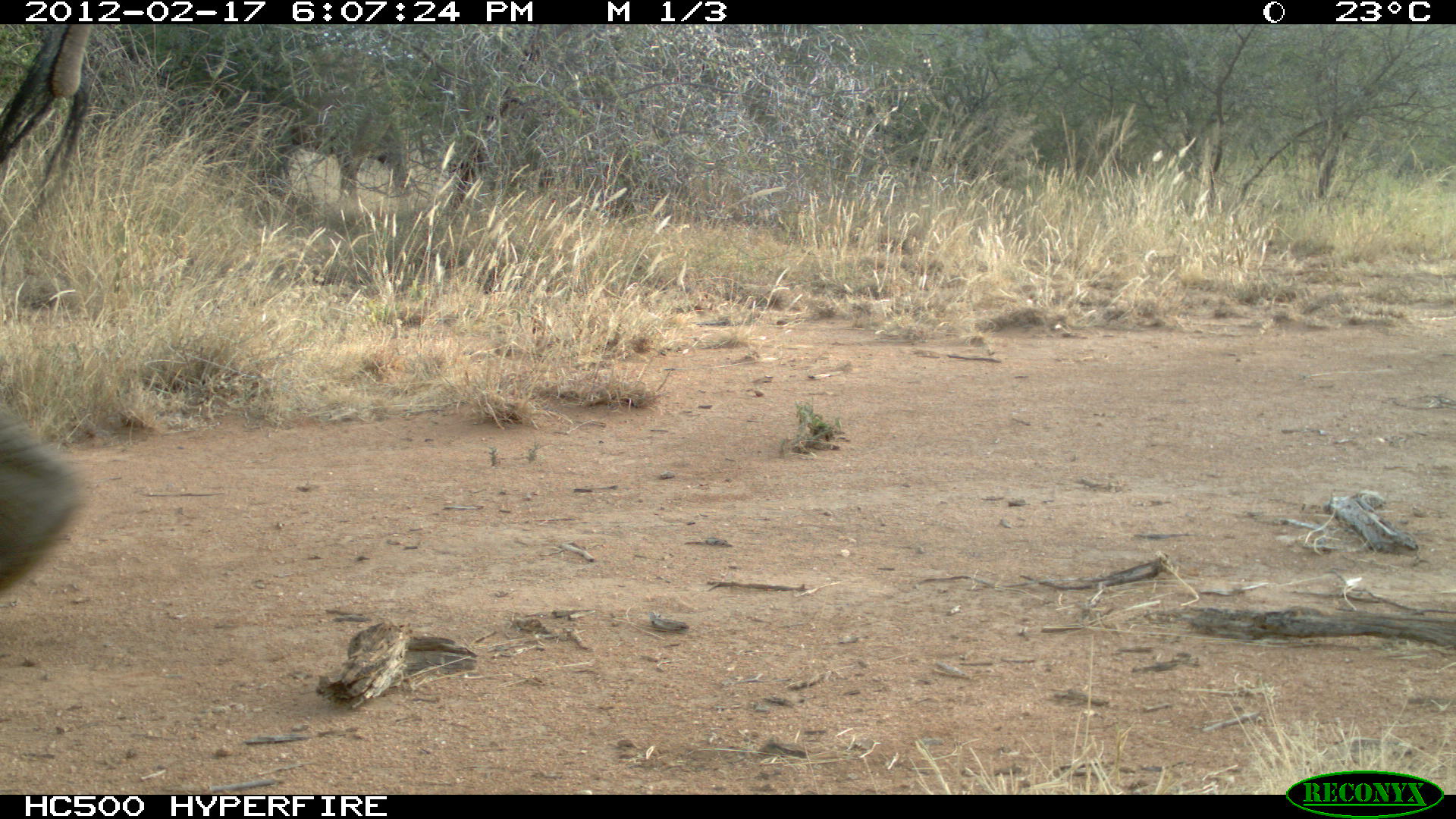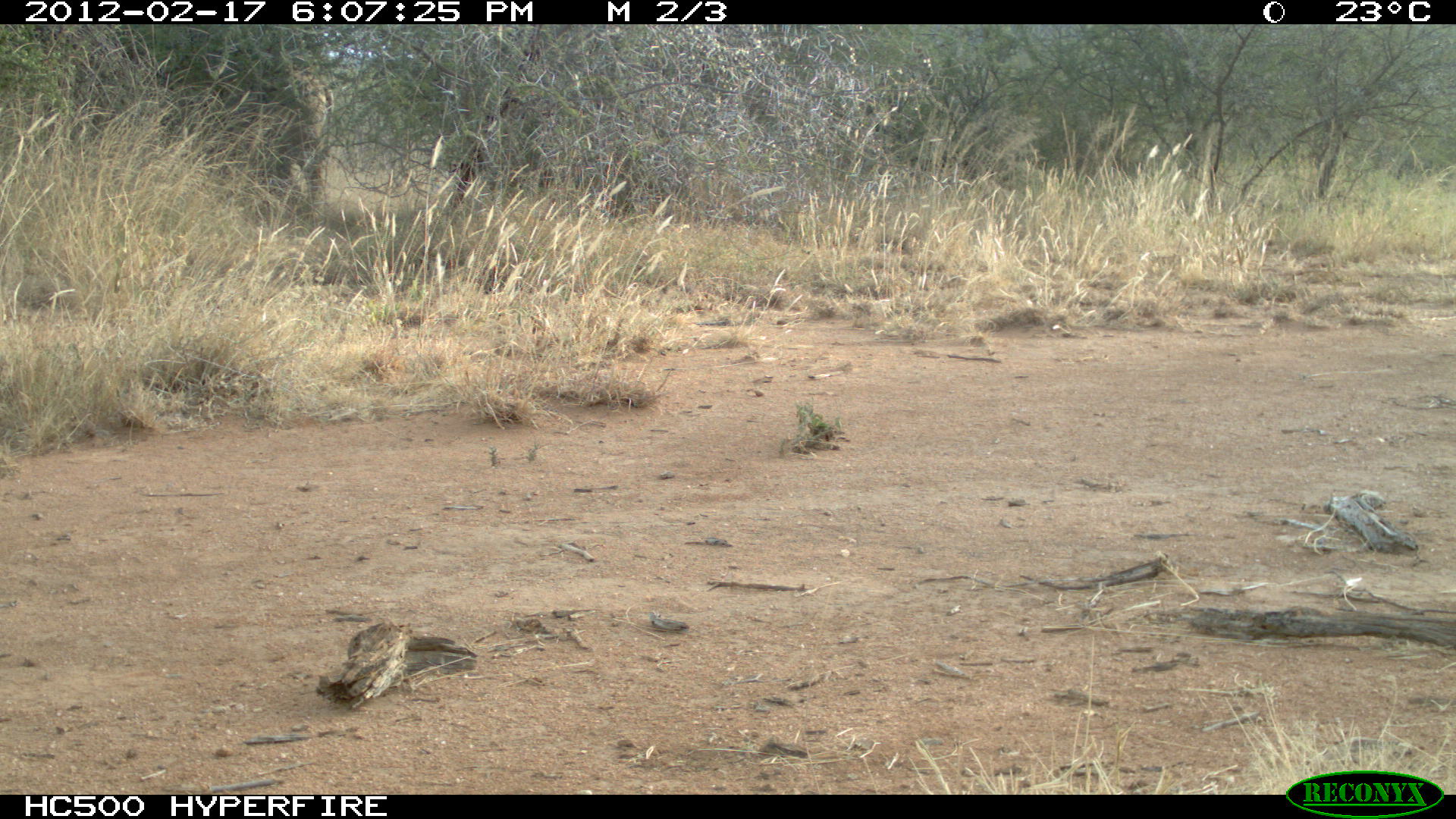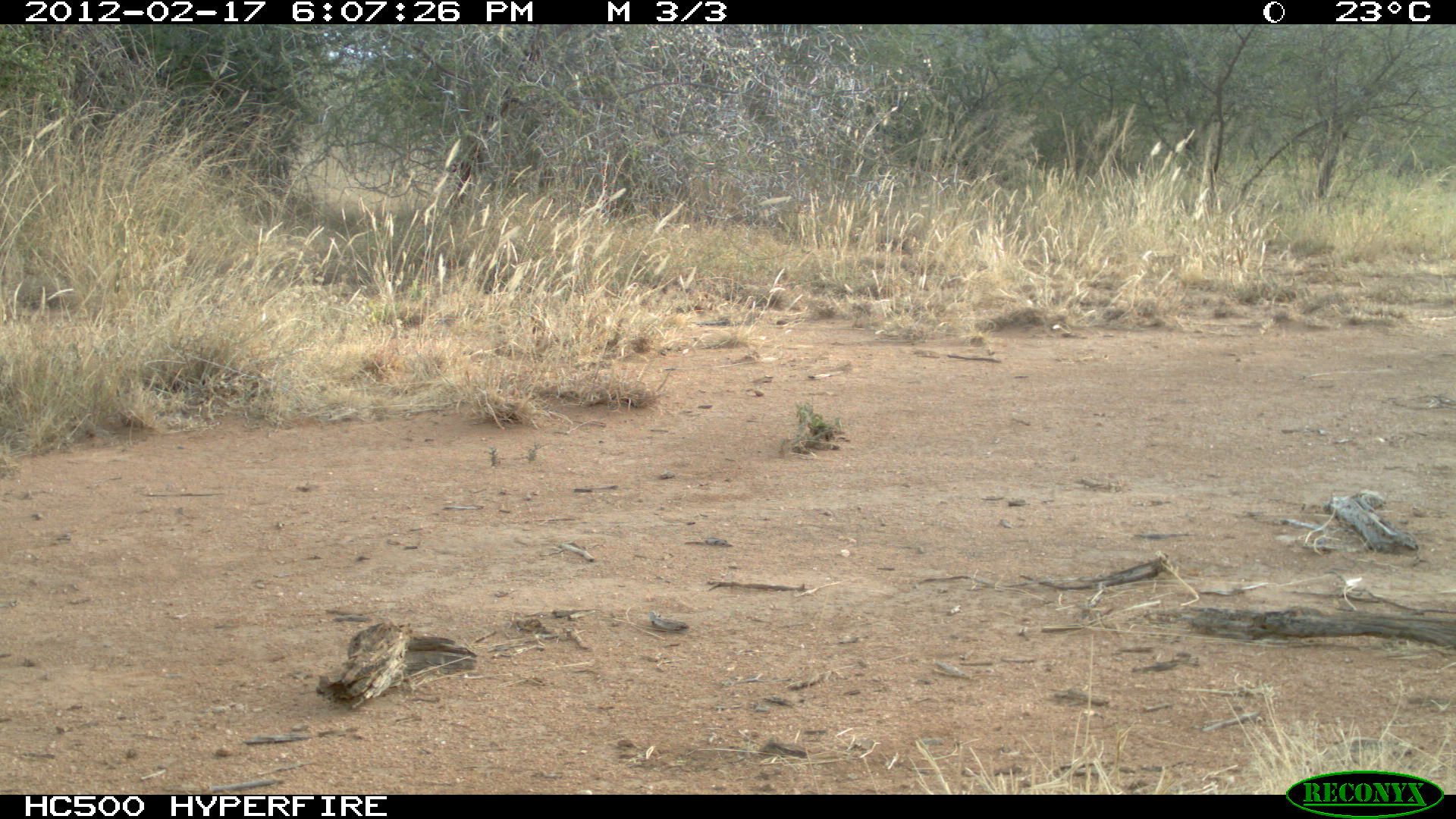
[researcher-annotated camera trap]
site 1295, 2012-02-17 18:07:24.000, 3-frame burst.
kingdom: Animalia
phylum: Chordata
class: Mammalia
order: Proboscidea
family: Elephantidae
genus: Loxodonta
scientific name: Loxodonta africana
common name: african bush elephant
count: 2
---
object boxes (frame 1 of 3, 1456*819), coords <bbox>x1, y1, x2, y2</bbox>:
loxodonta africana: <bbox>0, 21, 88, 599</bbox>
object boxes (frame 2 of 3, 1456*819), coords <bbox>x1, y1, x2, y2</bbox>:
loxodonta africana: <bbox>282, 55, 334, 216</bbox>